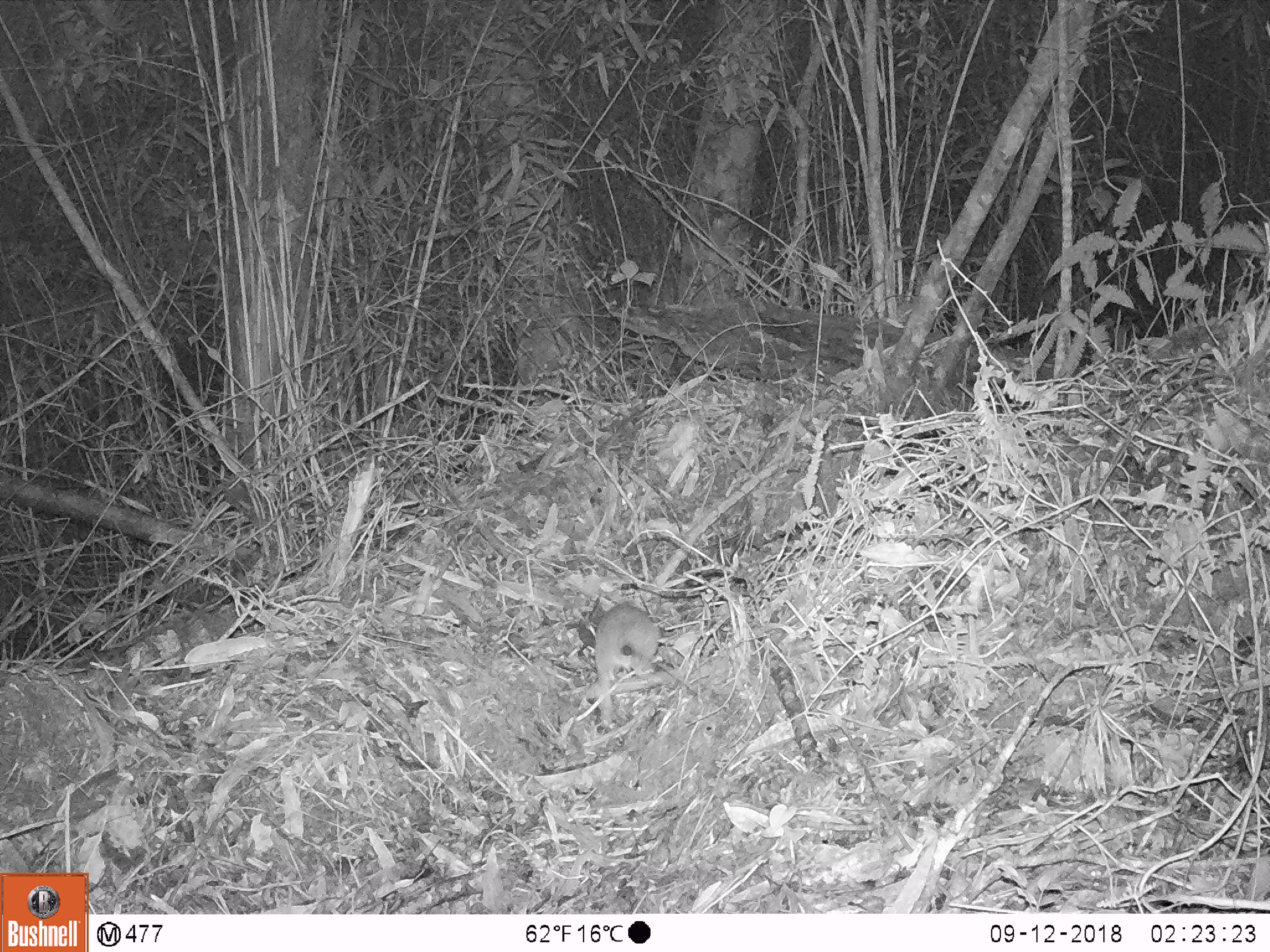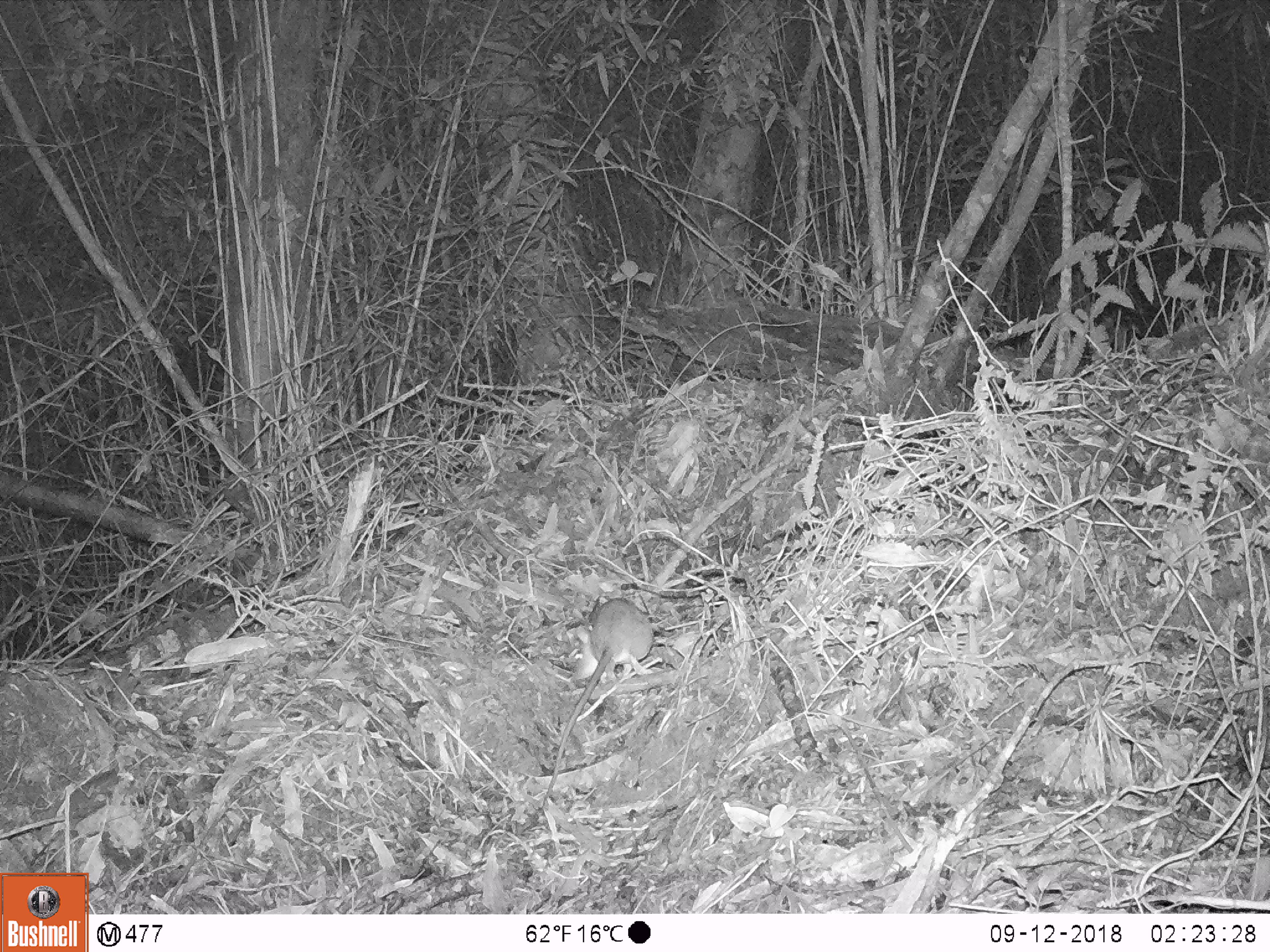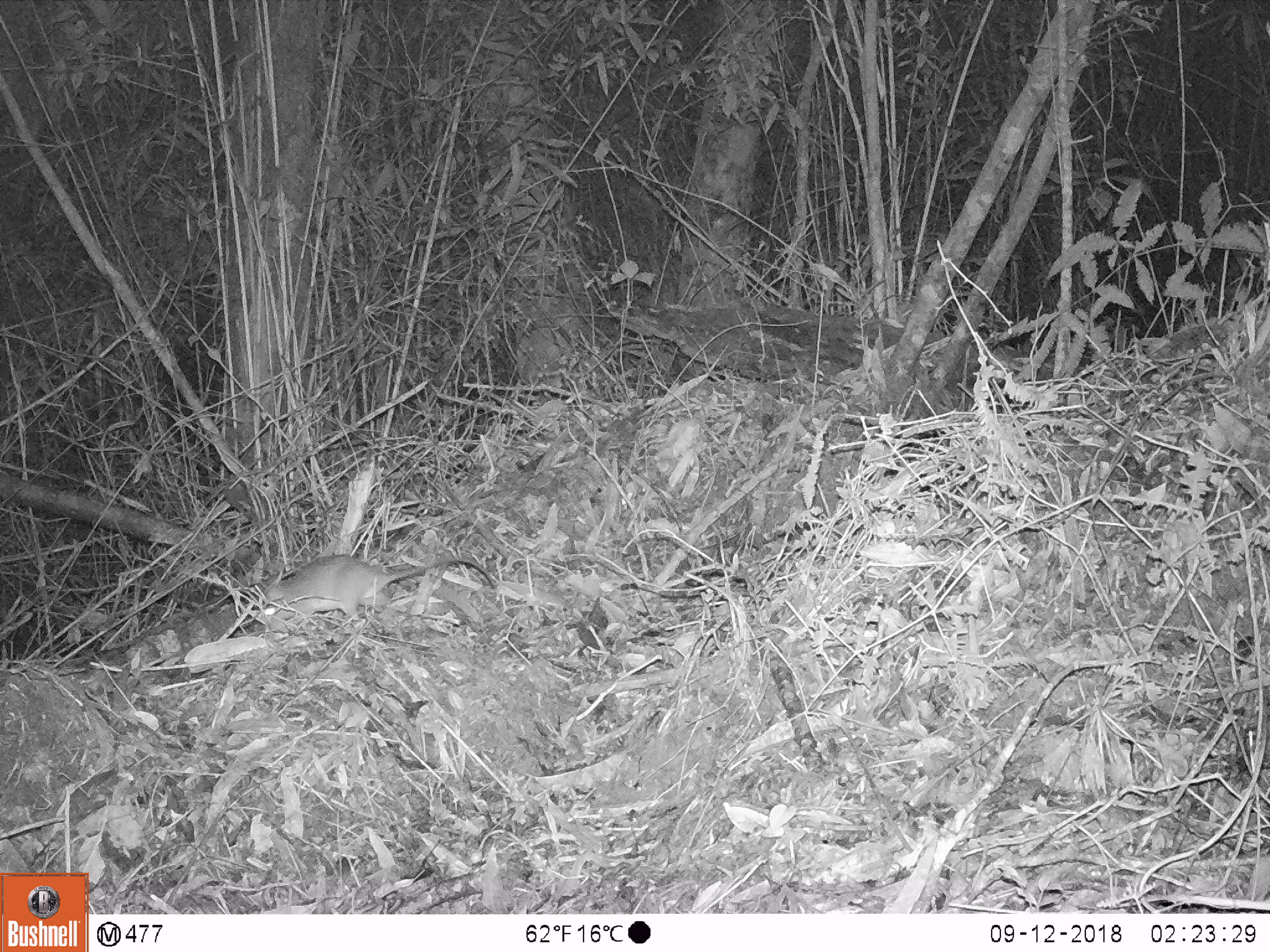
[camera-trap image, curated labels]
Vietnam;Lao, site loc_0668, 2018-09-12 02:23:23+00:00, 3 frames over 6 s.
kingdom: Animalia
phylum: Chordata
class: Mammalia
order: Rodentia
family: Muridae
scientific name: Muridae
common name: old-world mice and rats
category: unidentified murid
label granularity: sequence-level